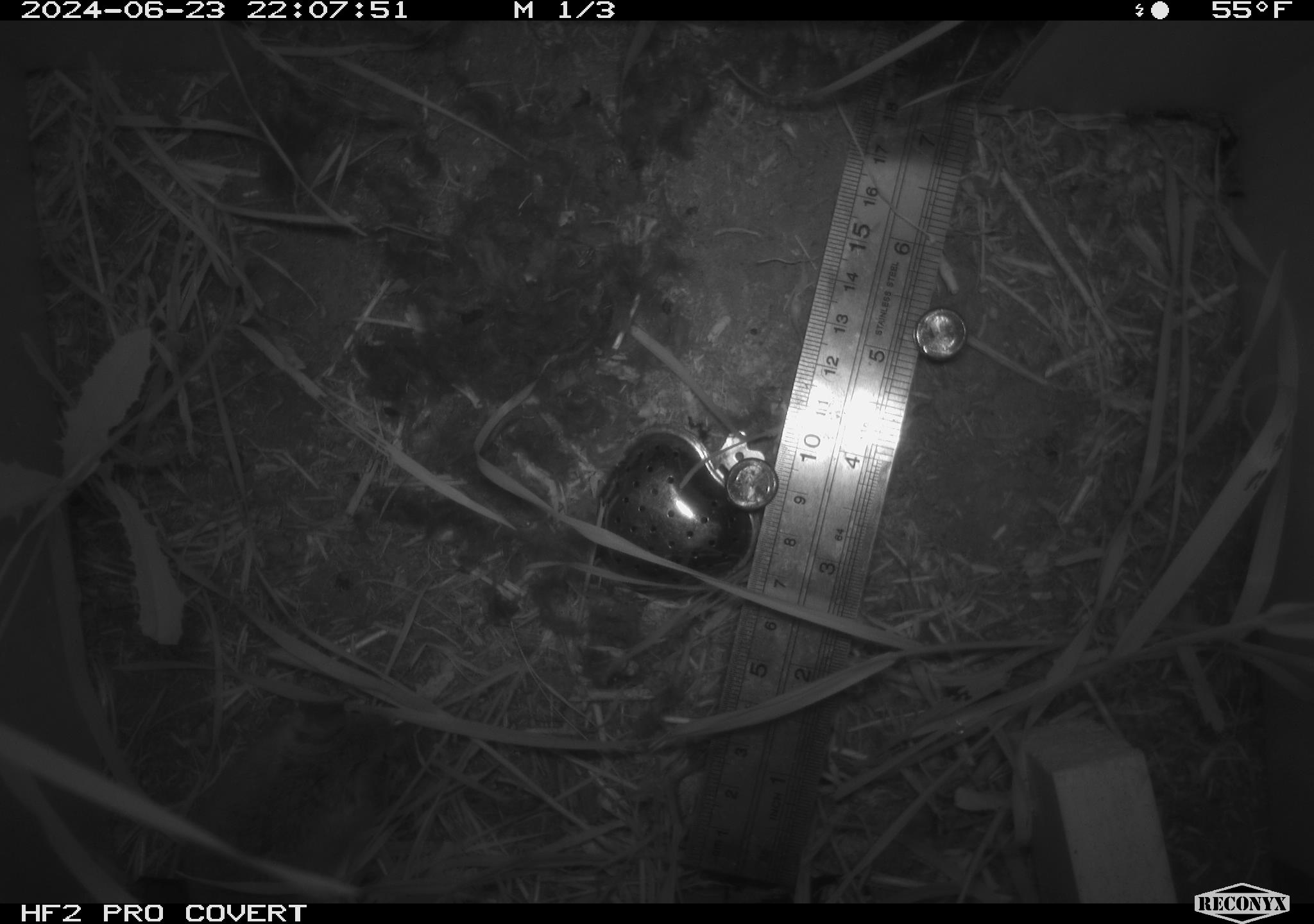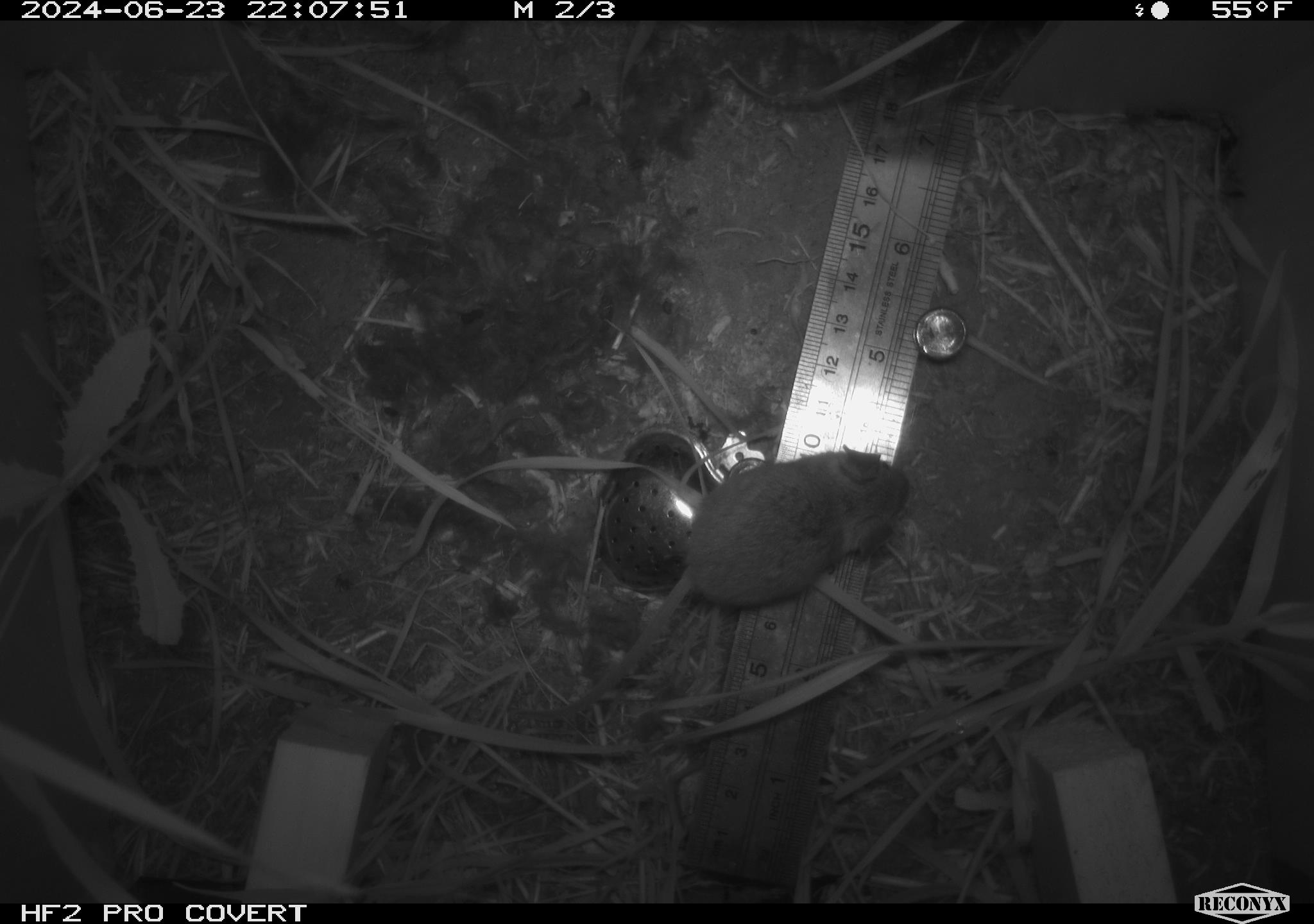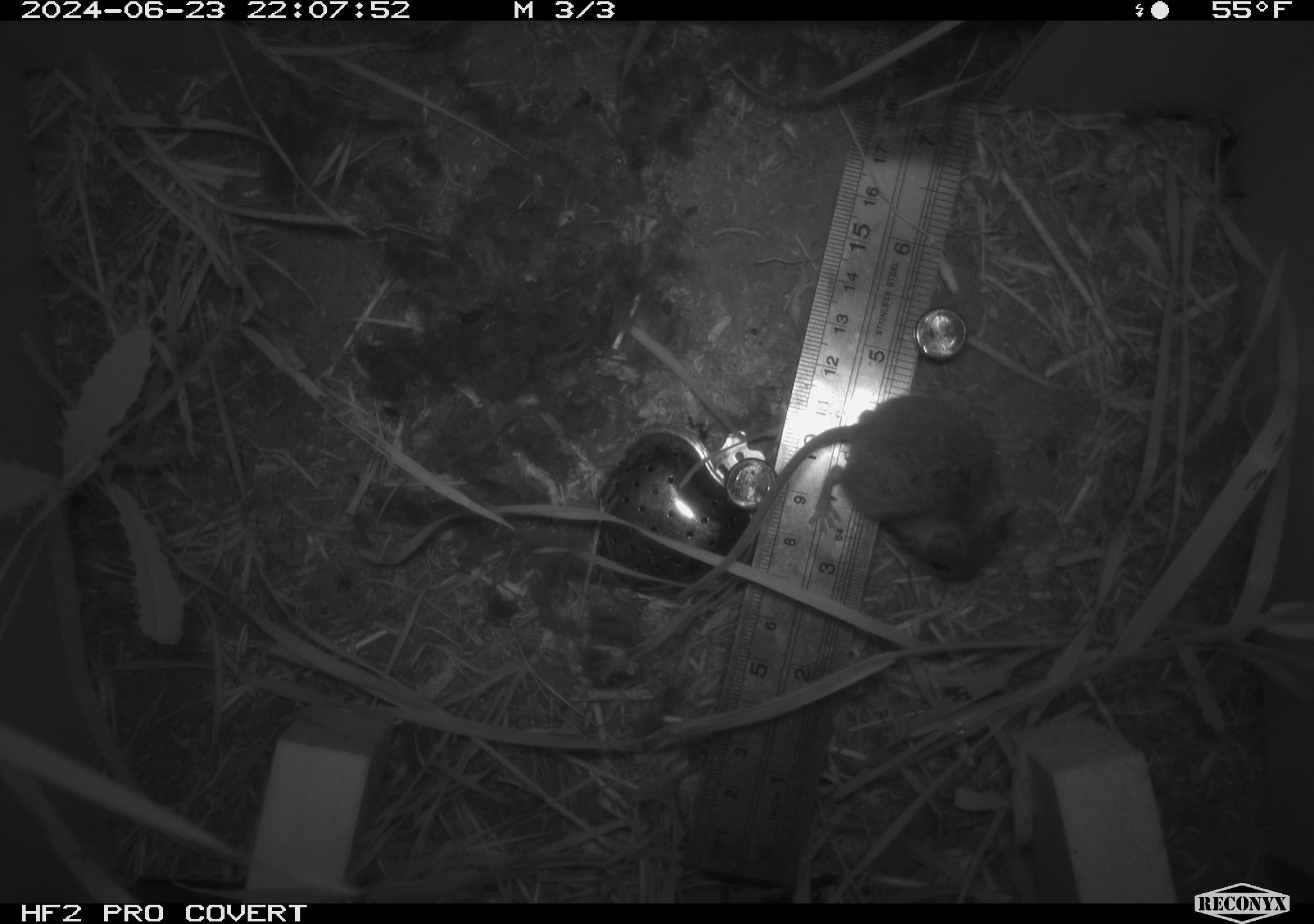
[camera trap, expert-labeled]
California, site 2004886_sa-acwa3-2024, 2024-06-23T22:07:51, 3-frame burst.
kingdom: Animalia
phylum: Chordata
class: Mammalia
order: Rodentia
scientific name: Rodentia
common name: mouse species